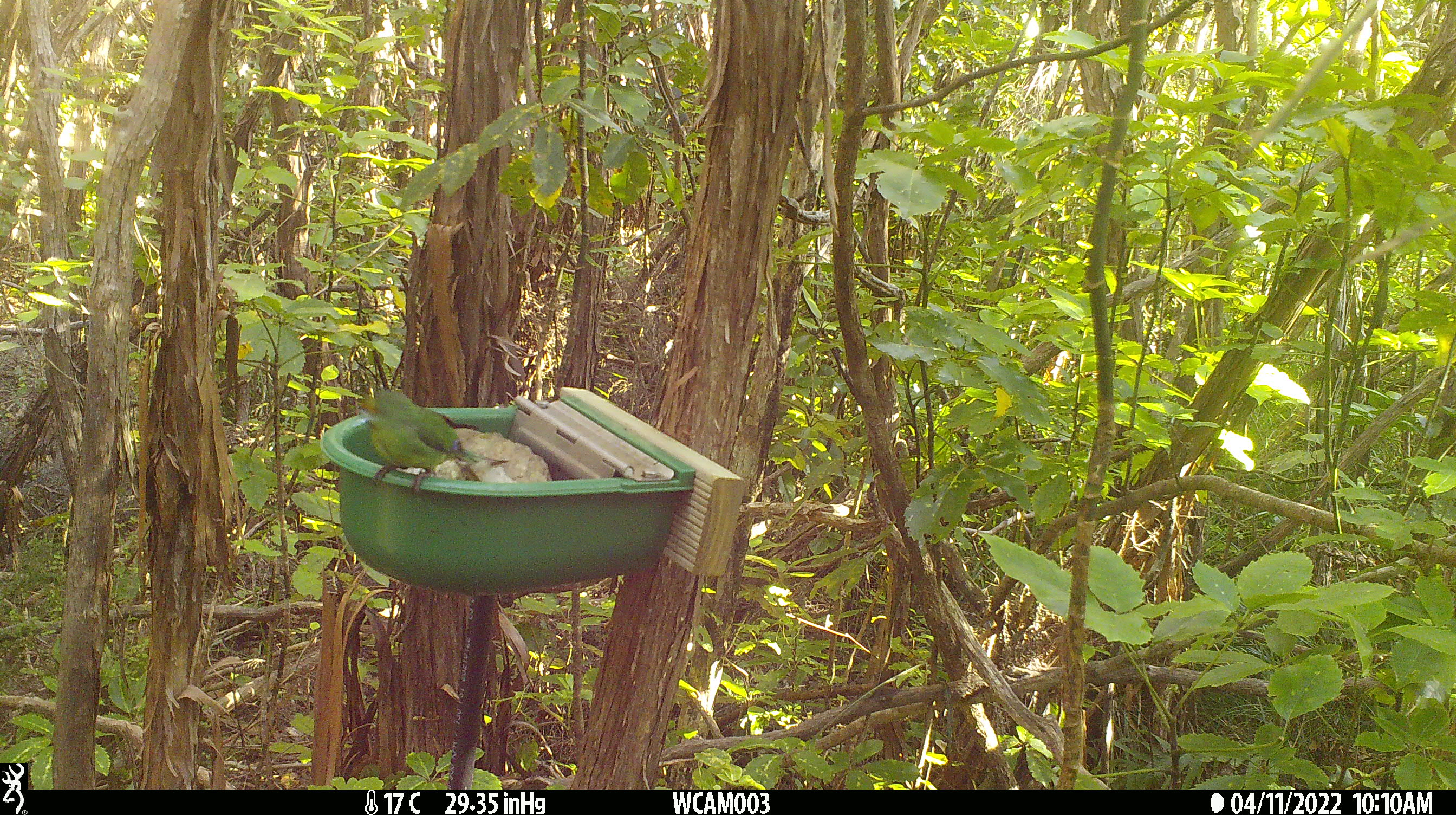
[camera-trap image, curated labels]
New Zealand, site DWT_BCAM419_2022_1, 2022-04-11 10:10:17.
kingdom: Animalia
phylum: Chordata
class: Aves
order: Psittaciformes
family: Psittaculidae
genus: Cyanoramphus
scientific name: Cyanoramphus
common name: parakeet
Parakeet (Cyanoramphus).